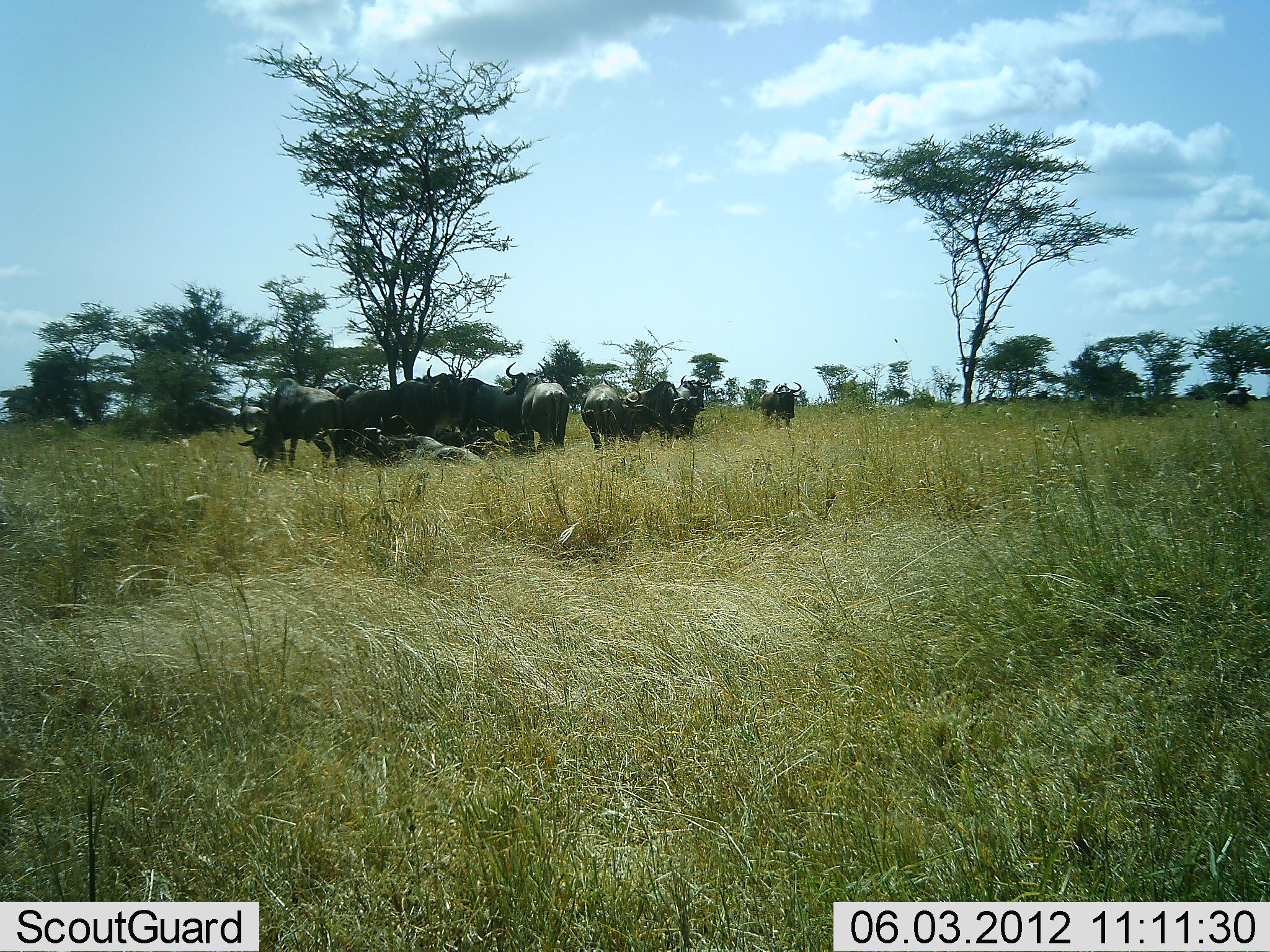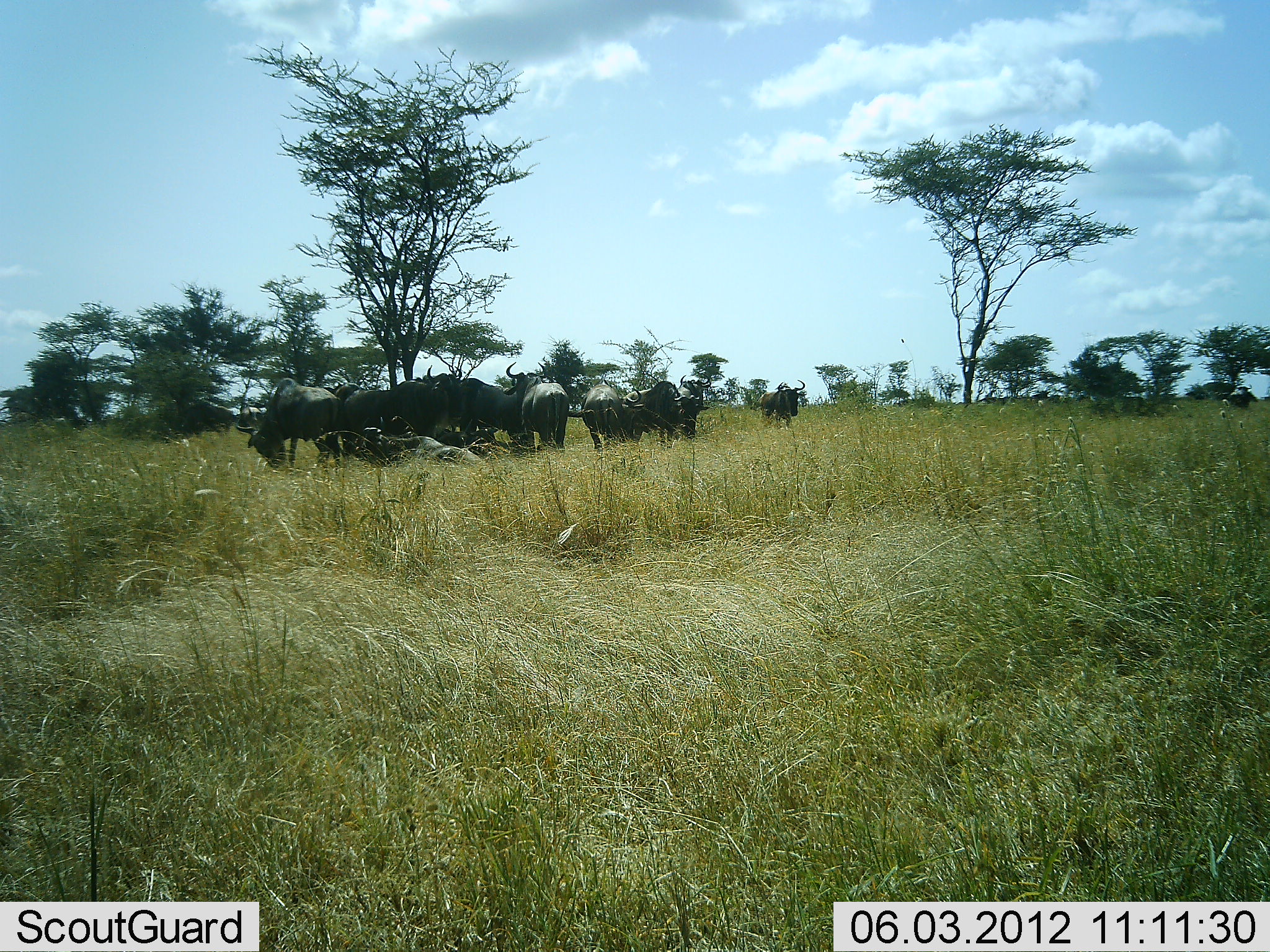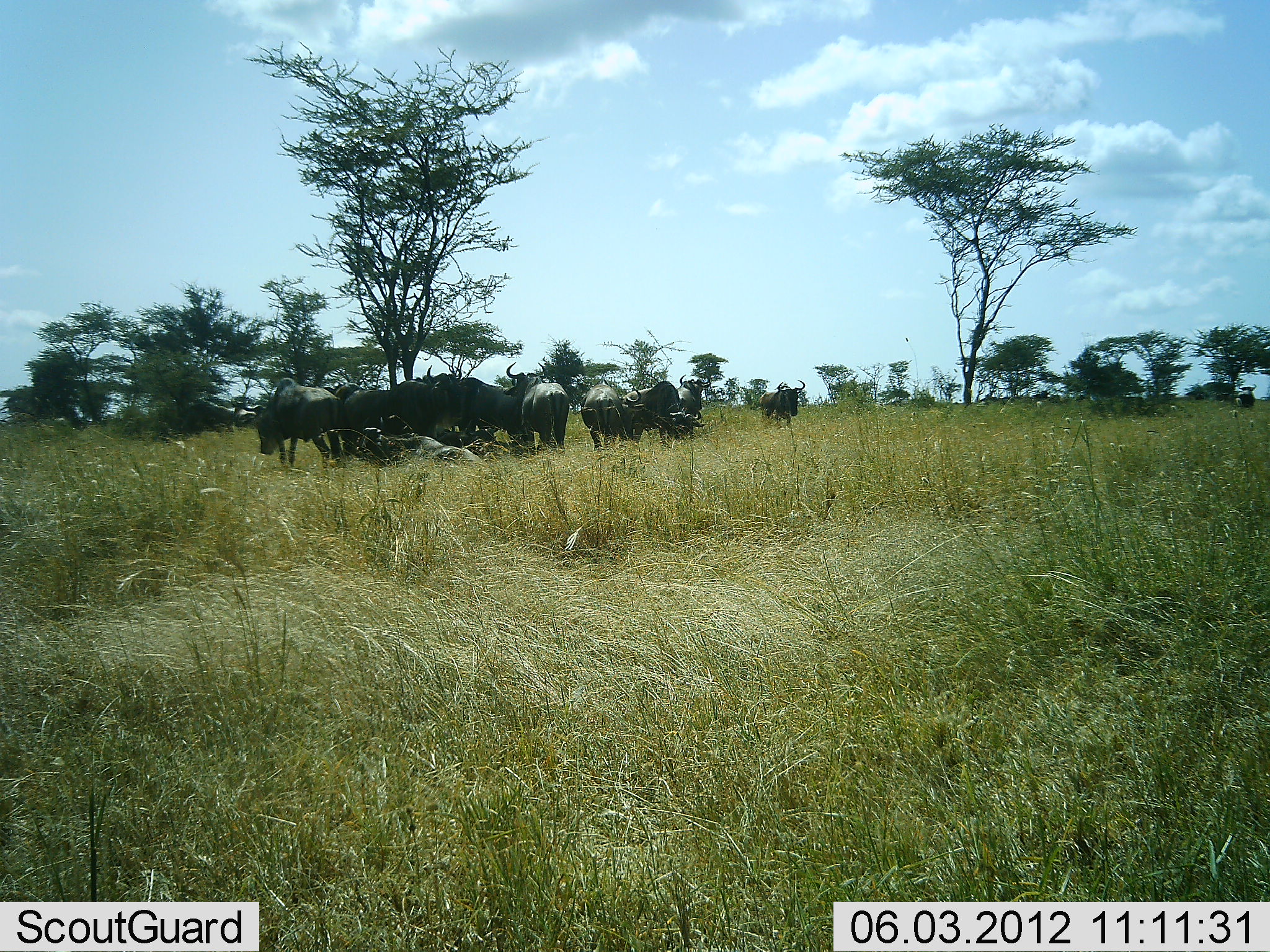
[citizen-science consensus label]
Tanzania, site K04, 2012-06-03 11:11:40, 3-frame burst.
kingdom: Animalia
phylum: Chordata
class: Mammalia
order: Artiodactyla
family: Bovidae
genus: Connochaetes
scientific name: Connochaetes taurinus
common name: blue wildebeest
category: wildebeest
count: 10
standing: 100%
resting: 40%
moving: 0%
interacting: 20%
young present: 0%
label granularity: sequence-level